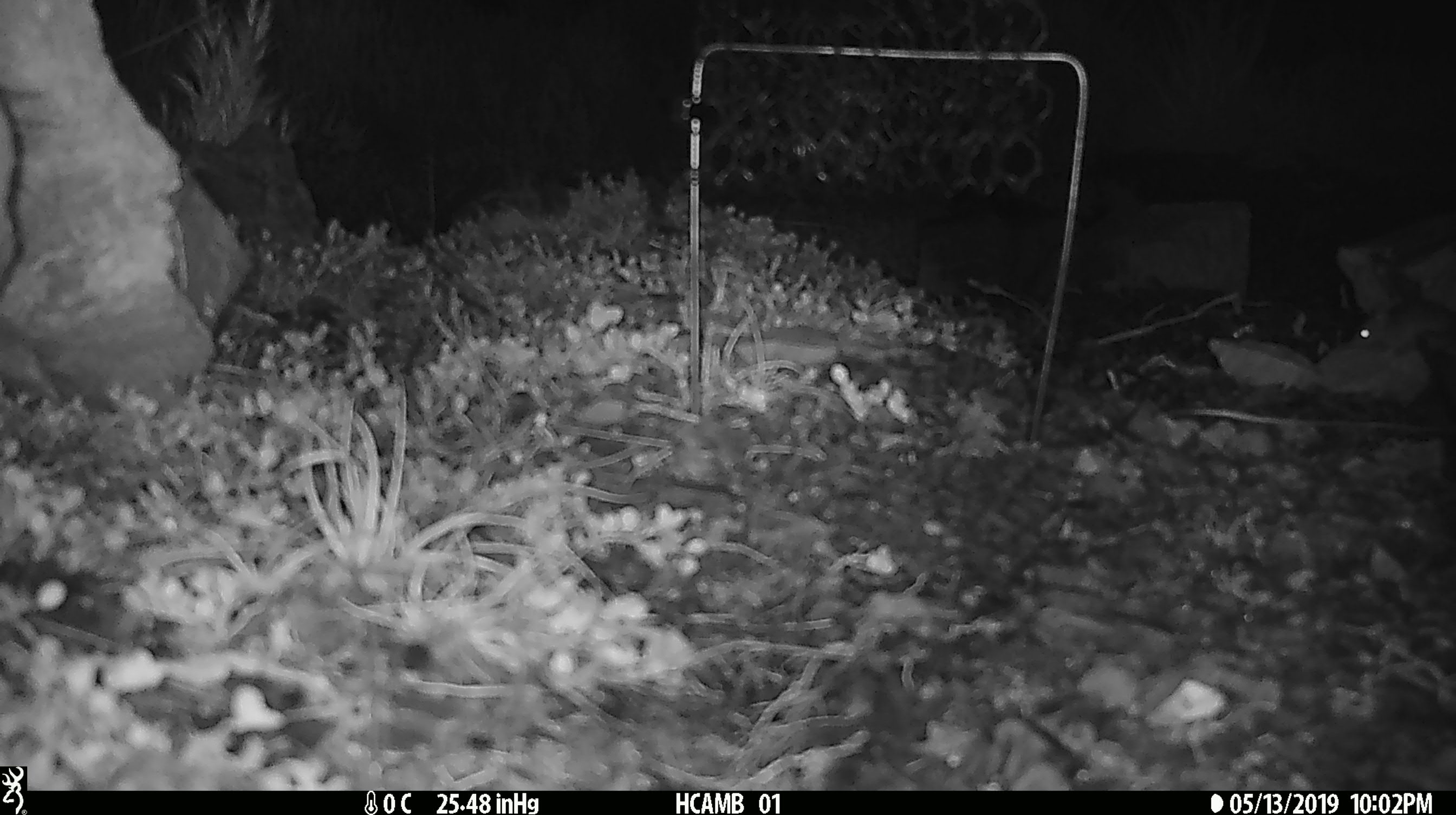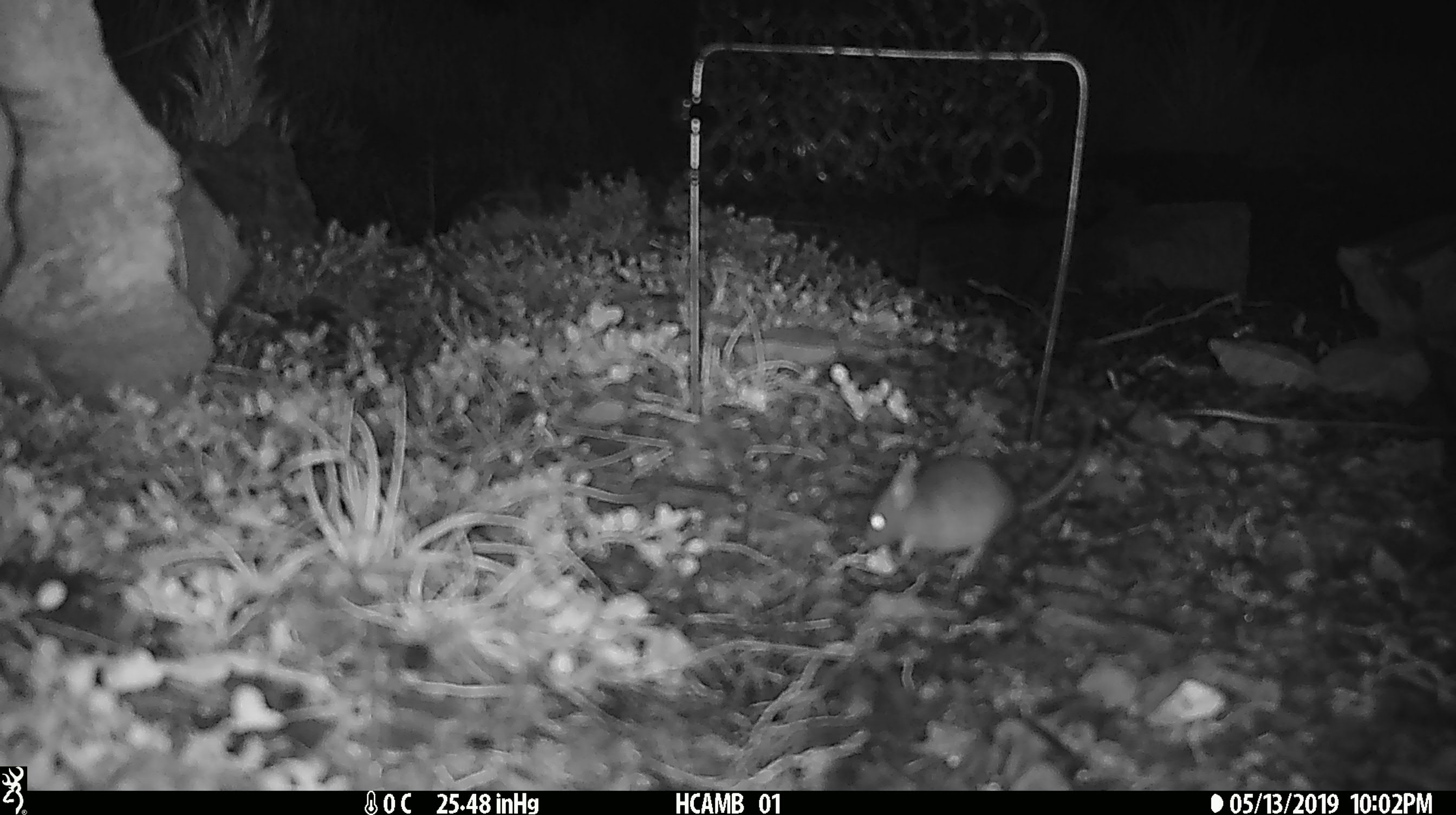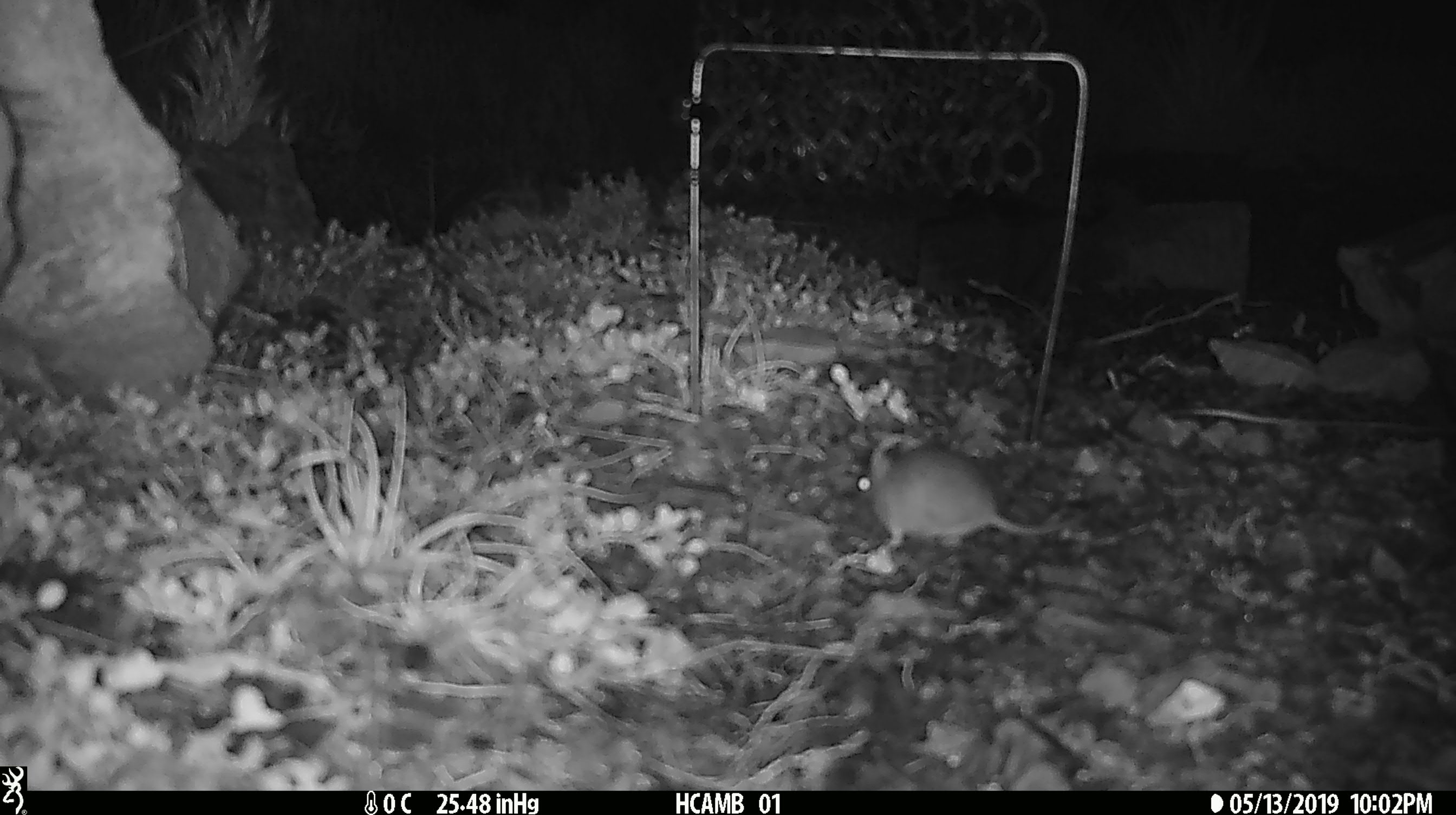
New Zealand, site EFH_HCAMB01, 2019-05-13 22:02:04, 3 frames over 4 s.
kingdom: Animalia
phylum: Chordata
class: Mammalia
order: Rodentia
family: Muridae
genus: Mus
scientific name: Mus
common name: mouse